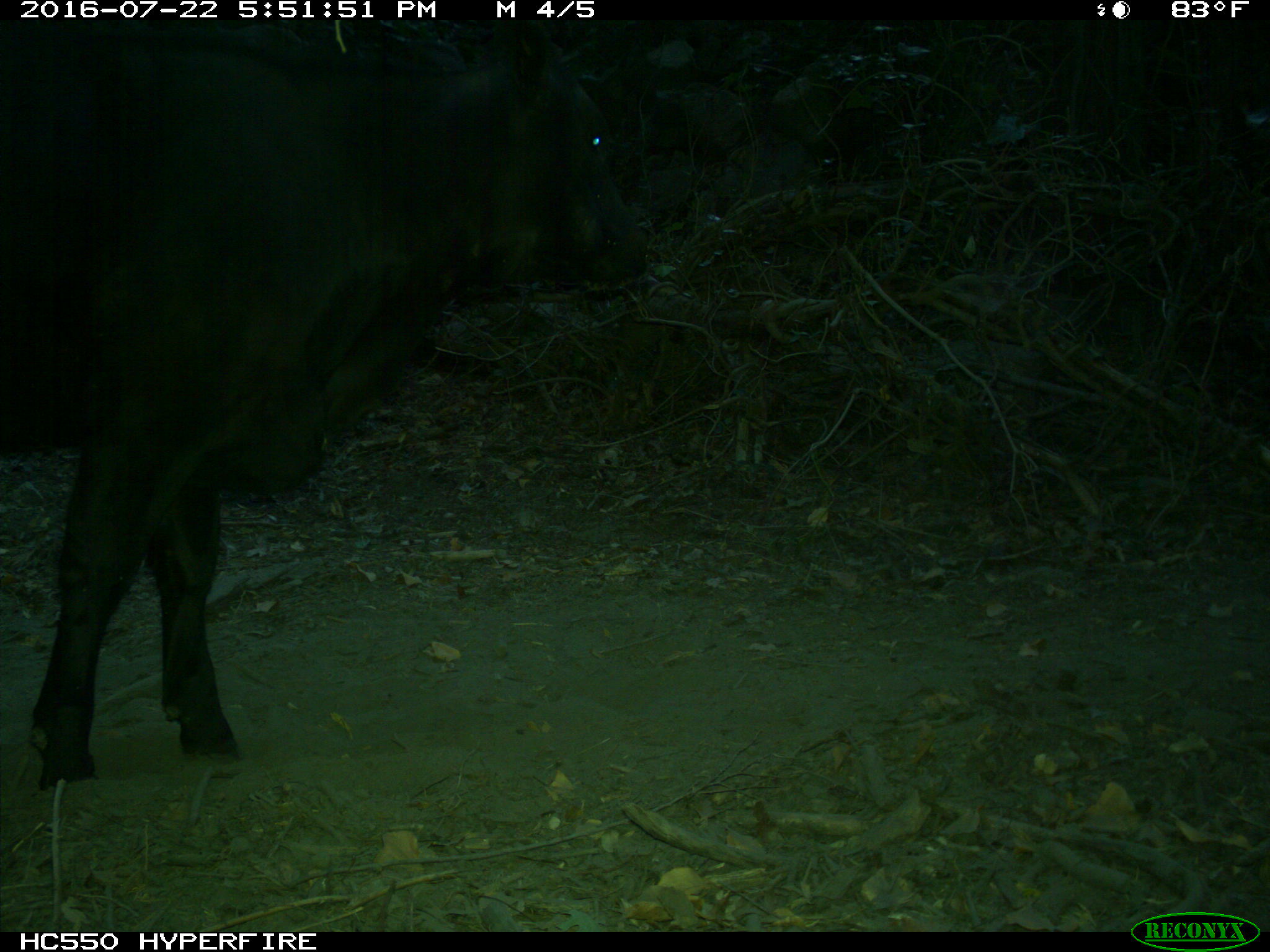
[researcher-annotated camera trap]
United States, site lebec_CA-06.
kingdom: Animalia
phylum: Chordata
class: Mammalia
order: Artiodactyla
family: Bovidae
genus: Bos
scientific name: Bos taurus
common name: domestic cow